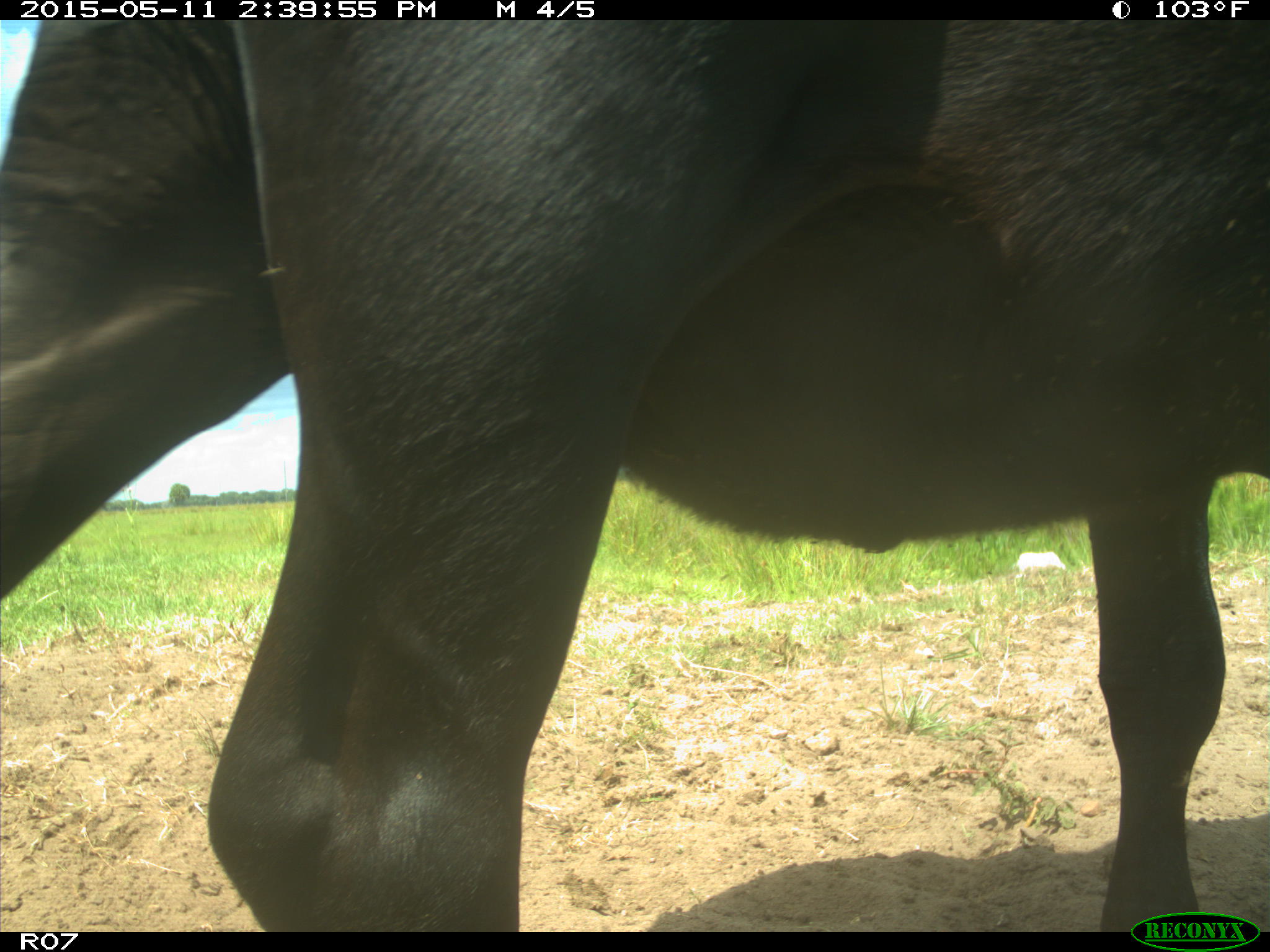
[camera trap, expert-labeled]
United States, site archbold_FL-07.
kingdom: Animalia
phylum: Chordata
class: Mammalia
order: Artiodactyla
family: Bovidae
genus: Bos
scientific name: Bos taurus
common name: domestic cow